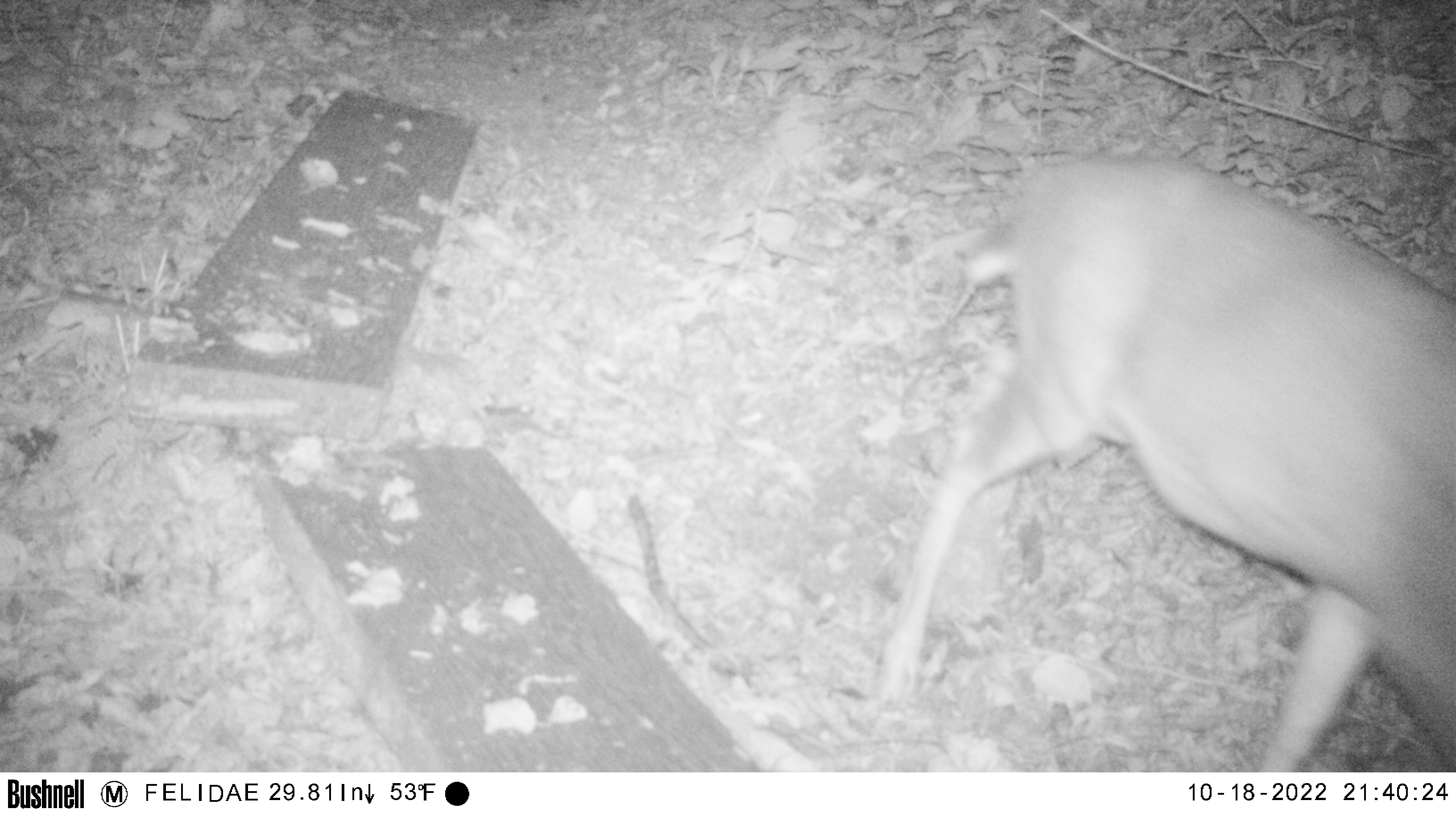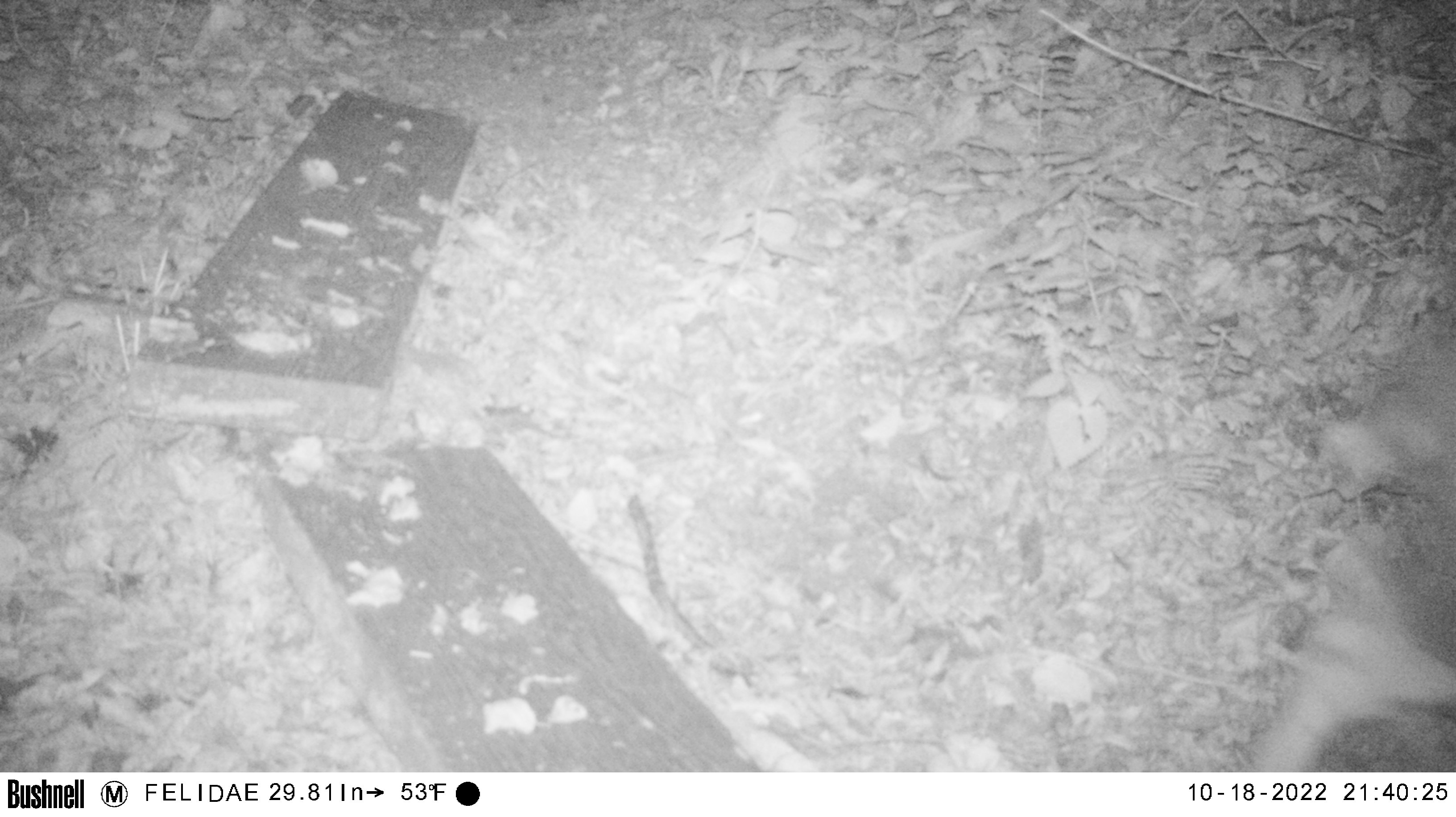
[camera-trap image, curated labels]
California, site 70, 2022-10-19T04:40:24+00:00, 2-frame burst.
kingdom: Animalia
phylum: Chordata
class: Mammalia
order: Artiodactyla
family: Cervidae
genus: Odocoileus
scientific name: Odocoileus hemionus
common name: mule deer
Mule deer (Odocoileus hemionus).